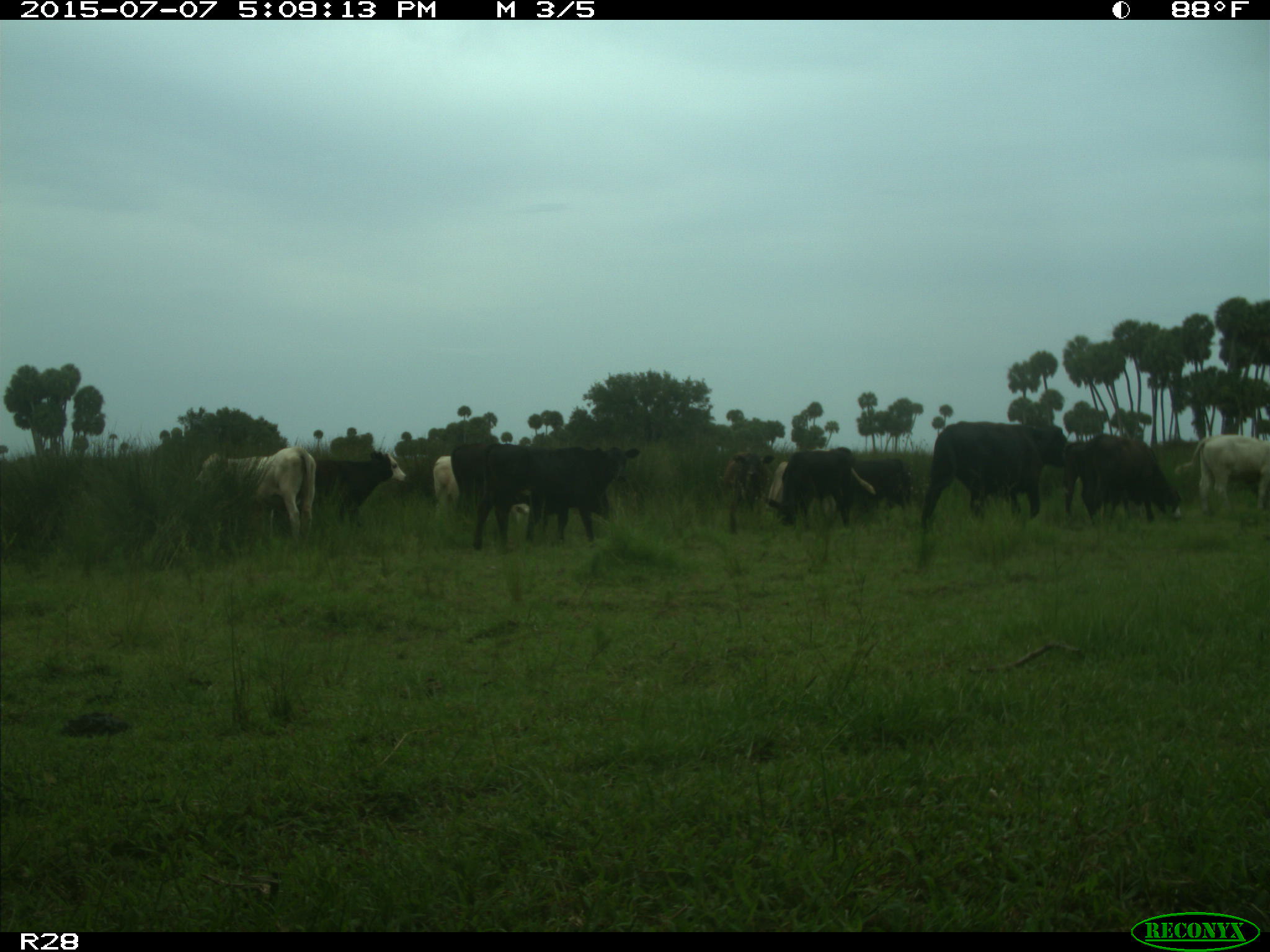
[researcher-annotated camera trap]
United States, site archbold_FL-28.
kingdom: Animalia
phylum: Chordata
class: Mammalia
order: Artiodactyla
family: Bovidae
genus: Bos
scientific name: Bos taurus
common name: domestic cow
Bos taurus (domestic cow).